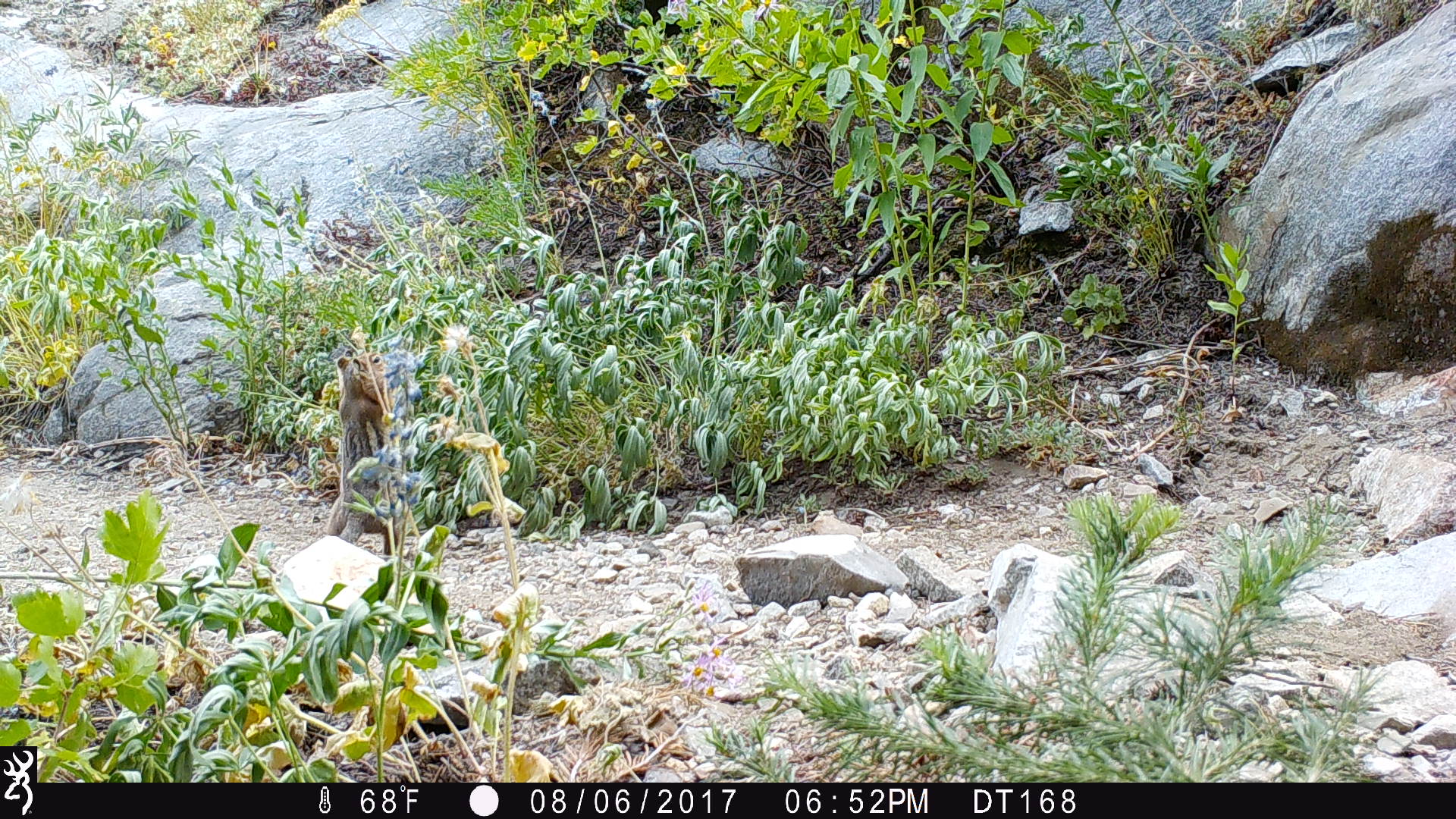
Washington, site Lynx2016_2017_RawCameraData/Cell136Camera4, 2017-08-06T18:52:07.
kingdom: Animalia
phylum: Chordata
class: Mammalia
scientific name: Mammalia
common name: small mammal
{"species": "small mammal (Mammalia)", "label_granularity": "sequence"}